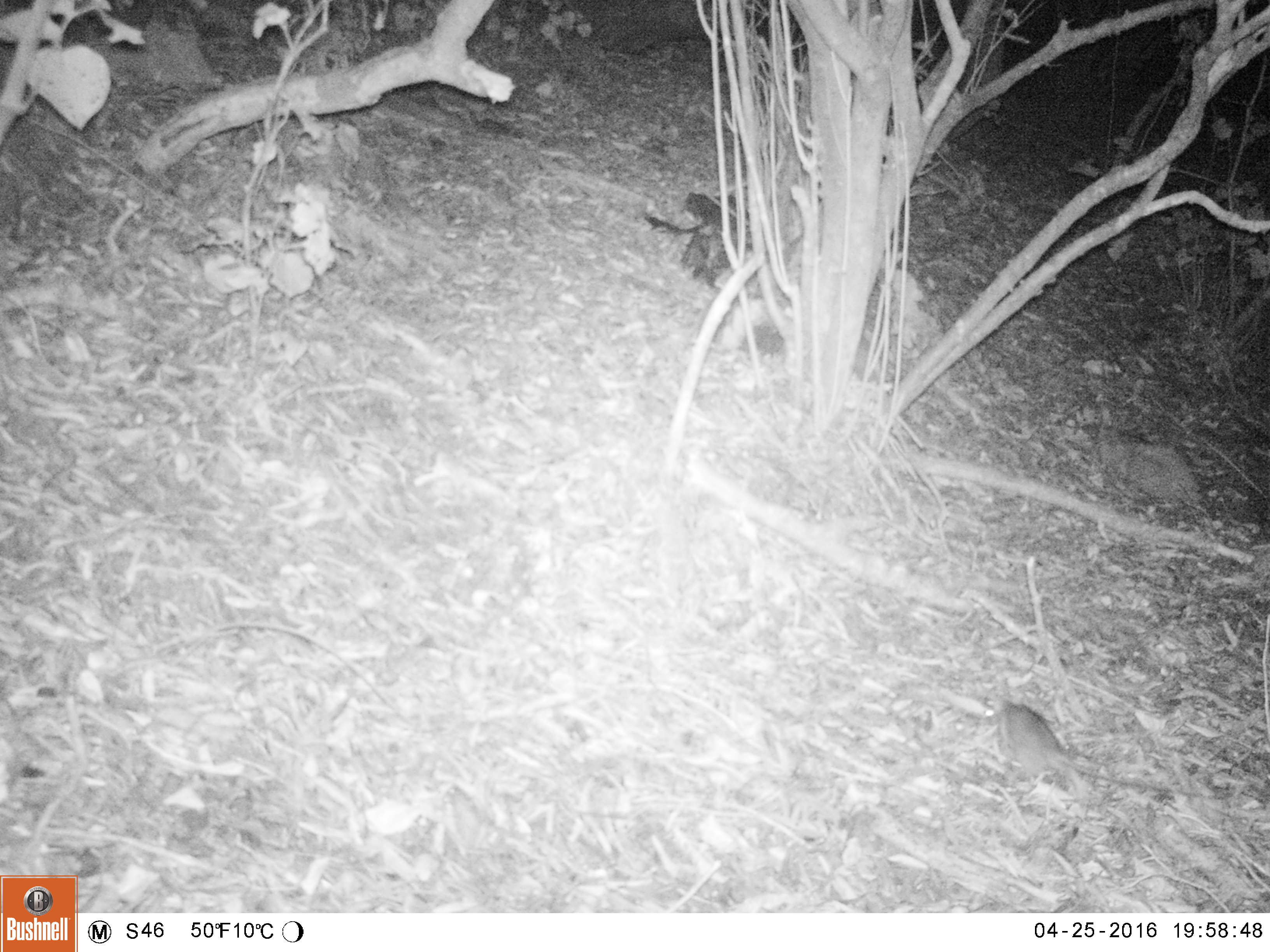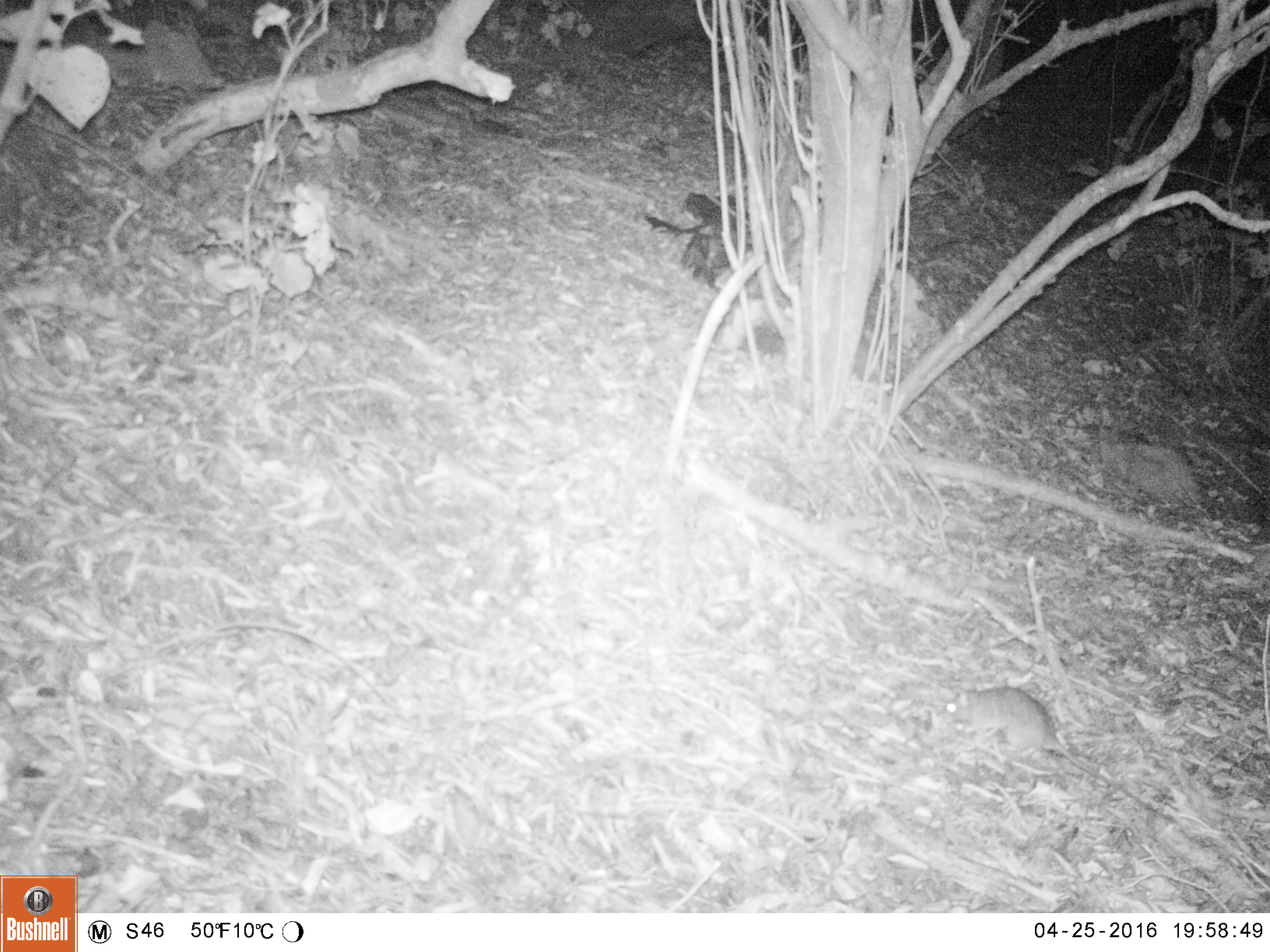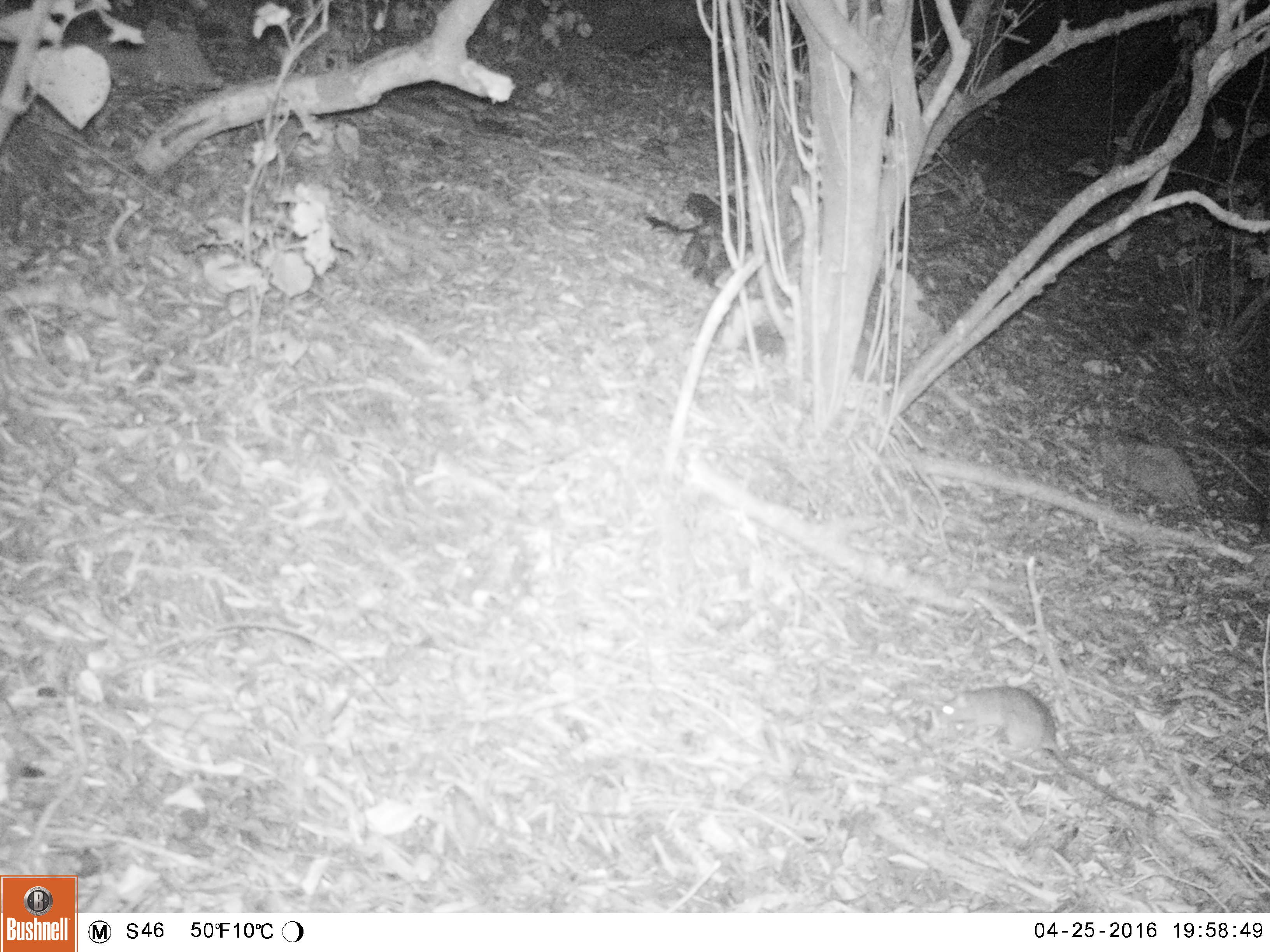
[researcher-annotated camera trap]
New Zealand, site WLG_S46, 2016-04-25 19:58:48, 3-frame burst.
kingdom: Animalia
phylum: Chordata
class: Mammalia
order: Rodentia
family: Muridae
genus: Rattus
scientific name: Rattus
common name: rat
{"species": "rat (Rattus)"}